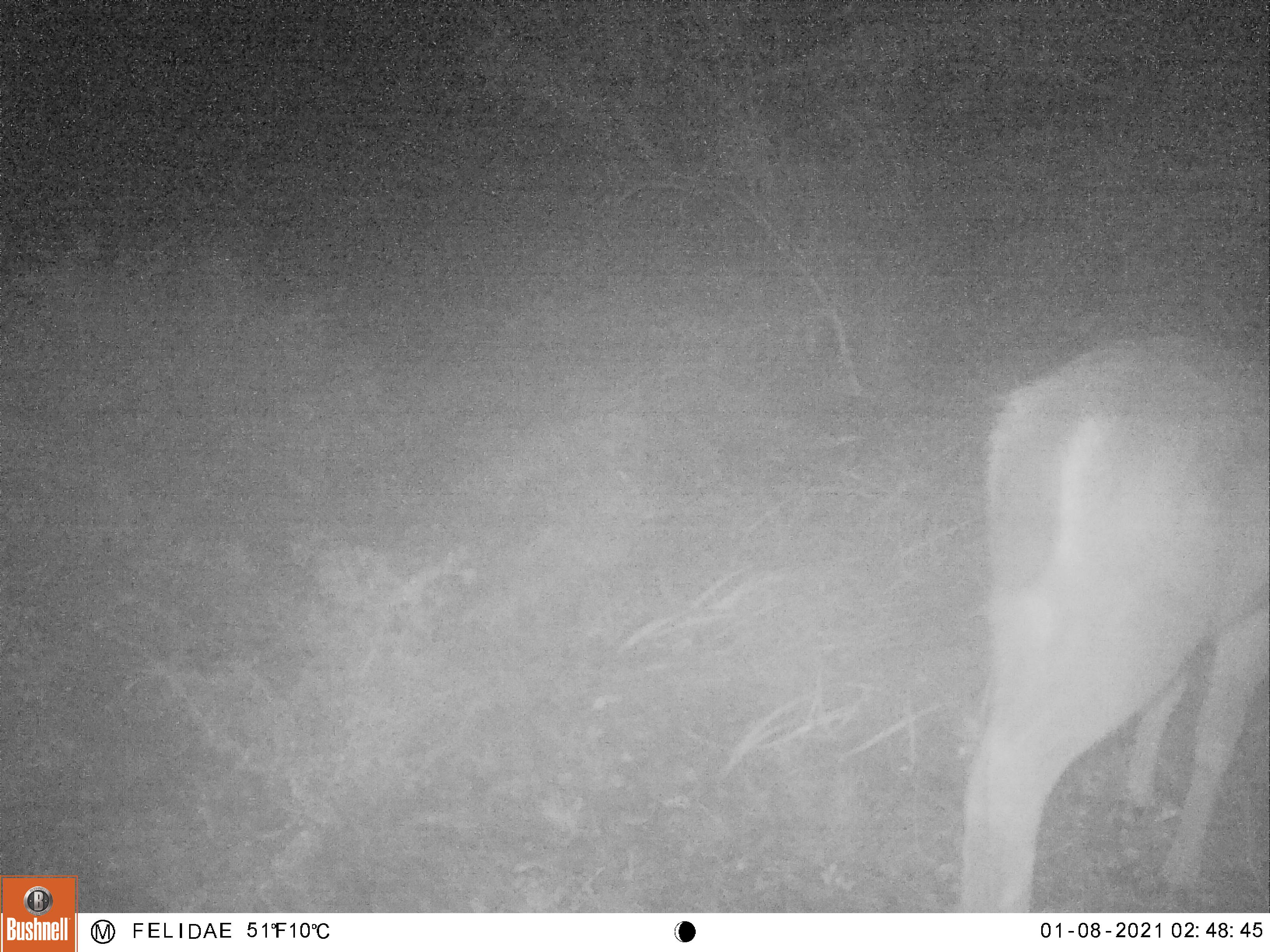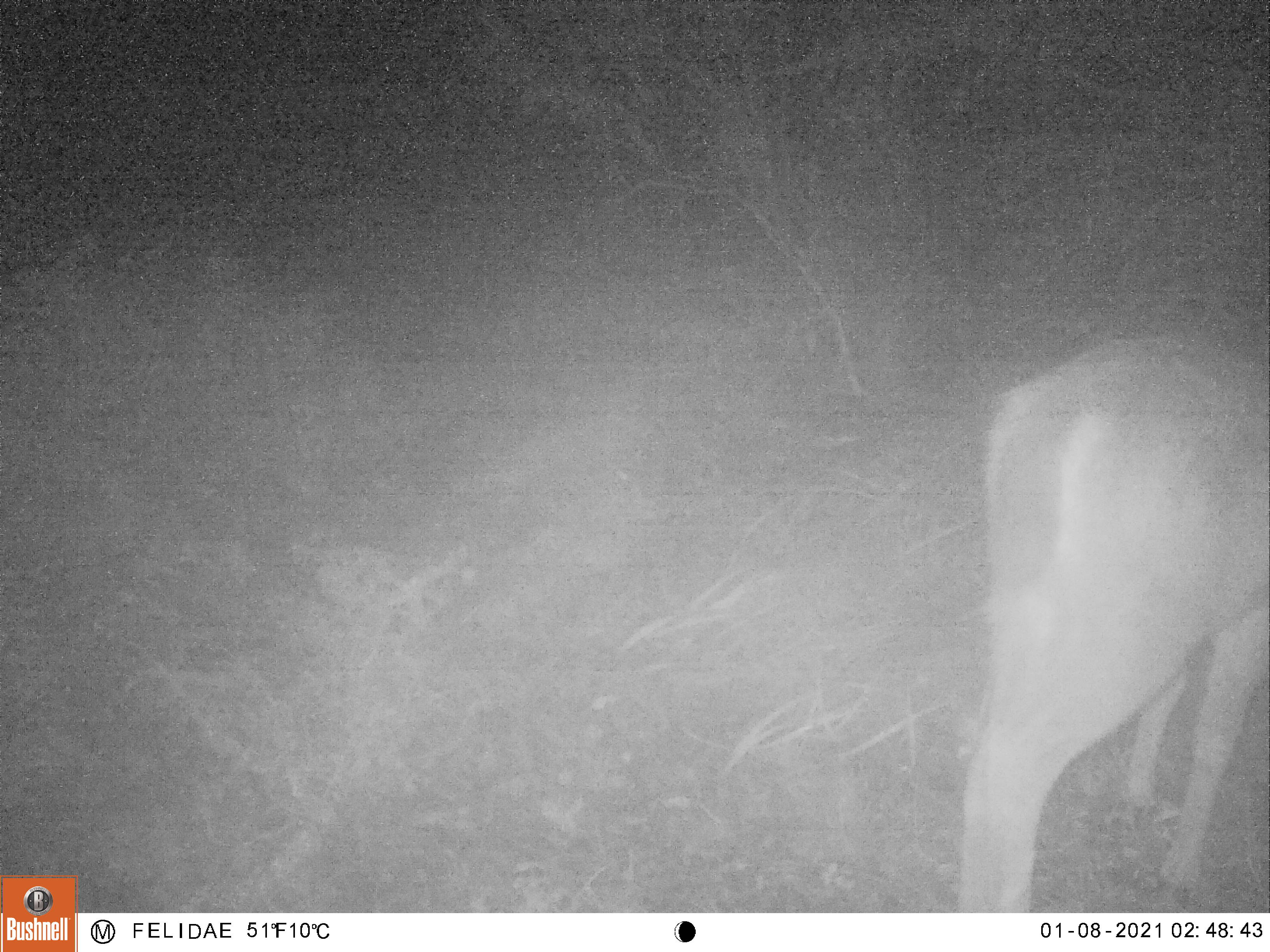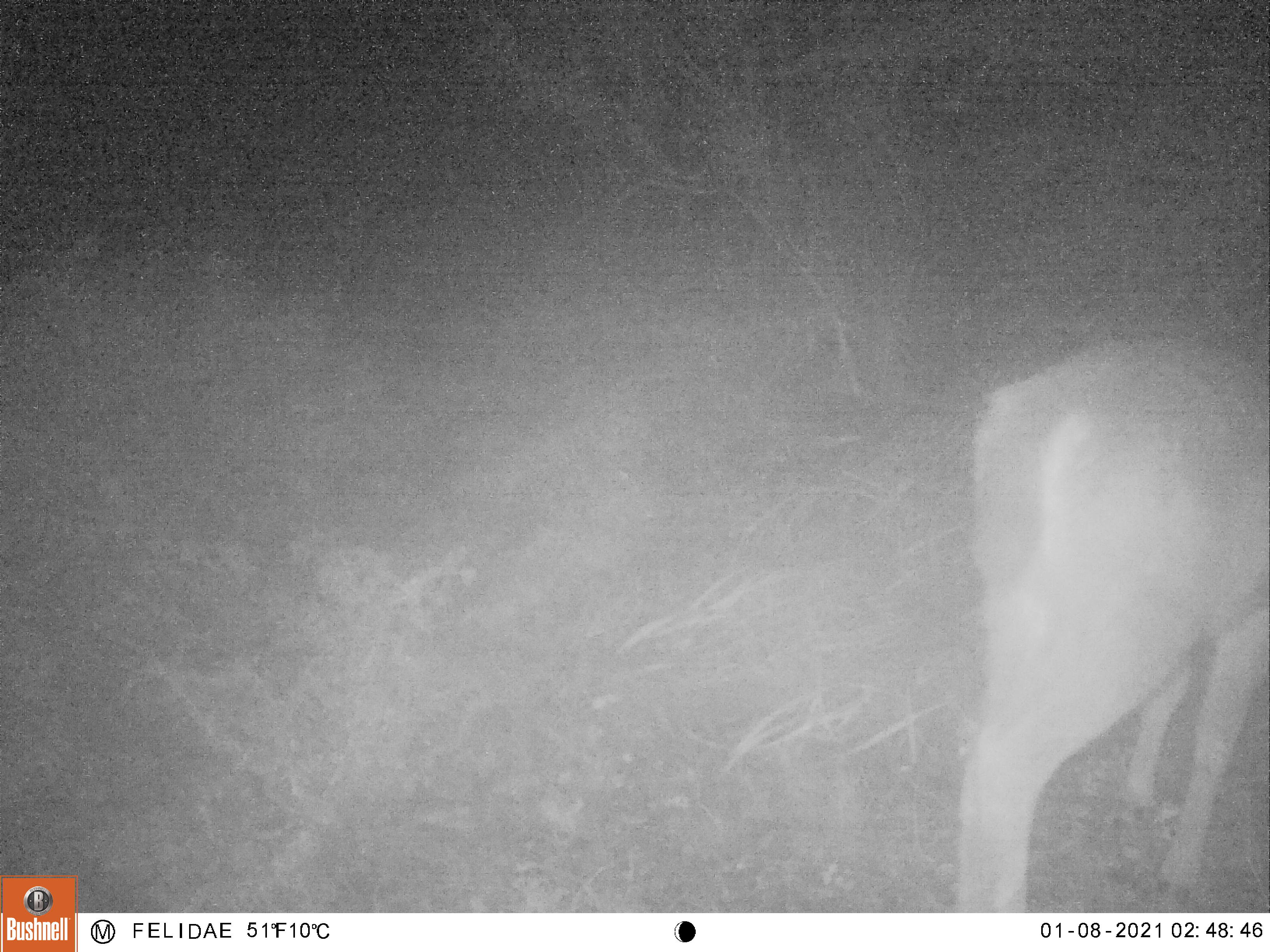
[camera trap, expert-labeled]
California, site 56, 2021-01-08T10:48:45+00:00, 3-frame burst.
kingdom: Animalia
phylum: Chordata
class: Mammalia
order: Artiodactyla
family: Cervidae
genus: Odocoileus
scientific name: Odocoileus hemionus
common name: mule deer